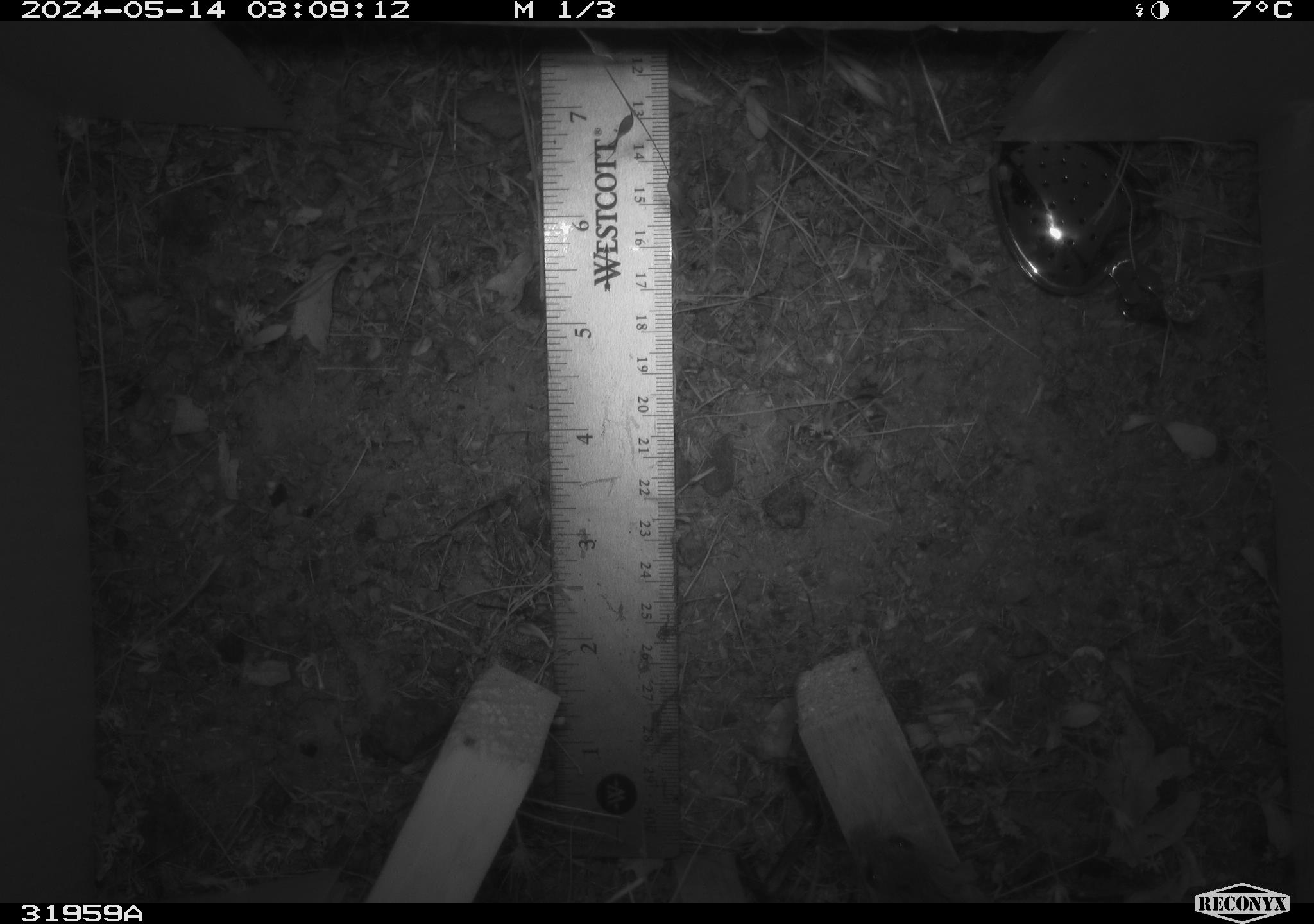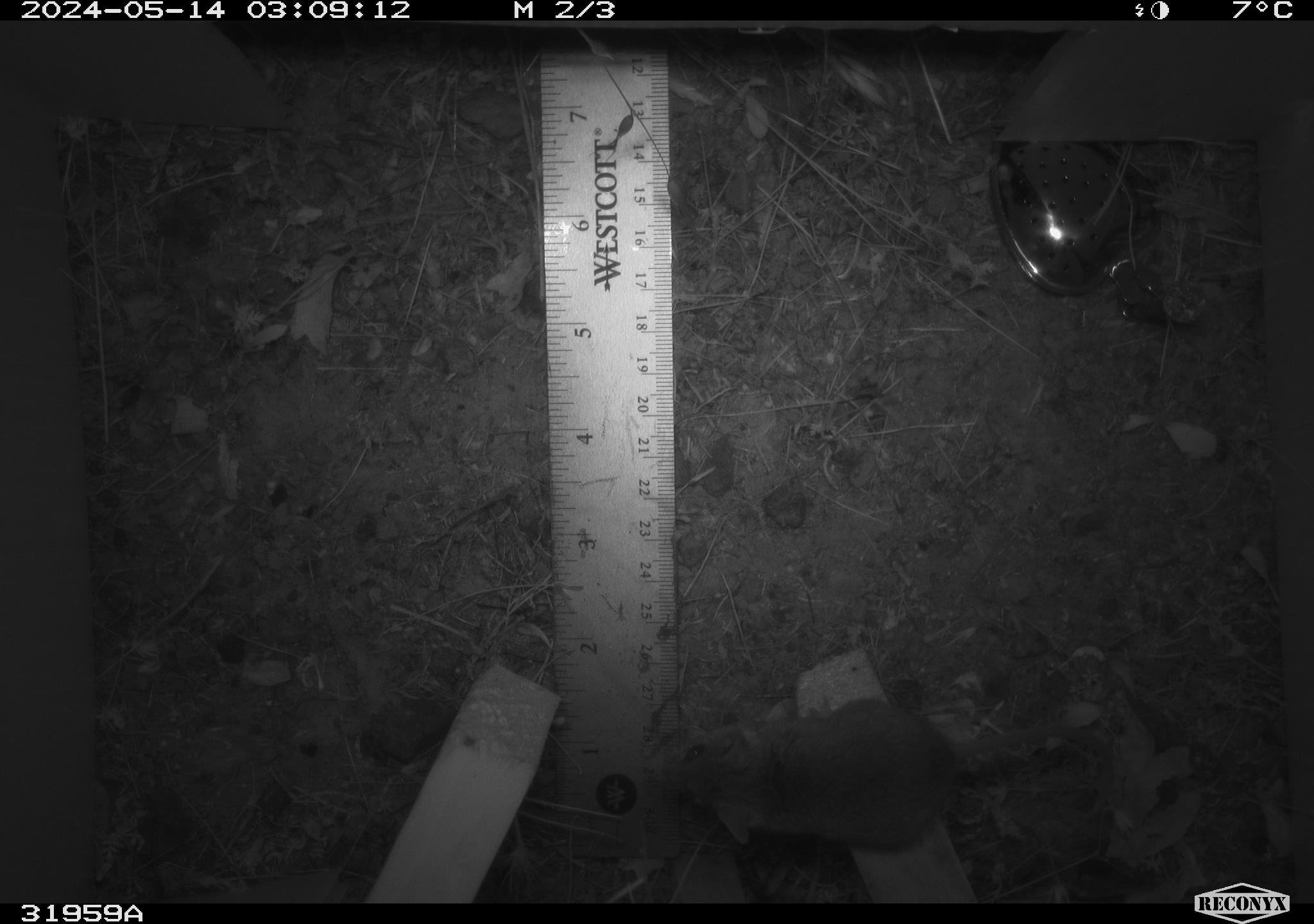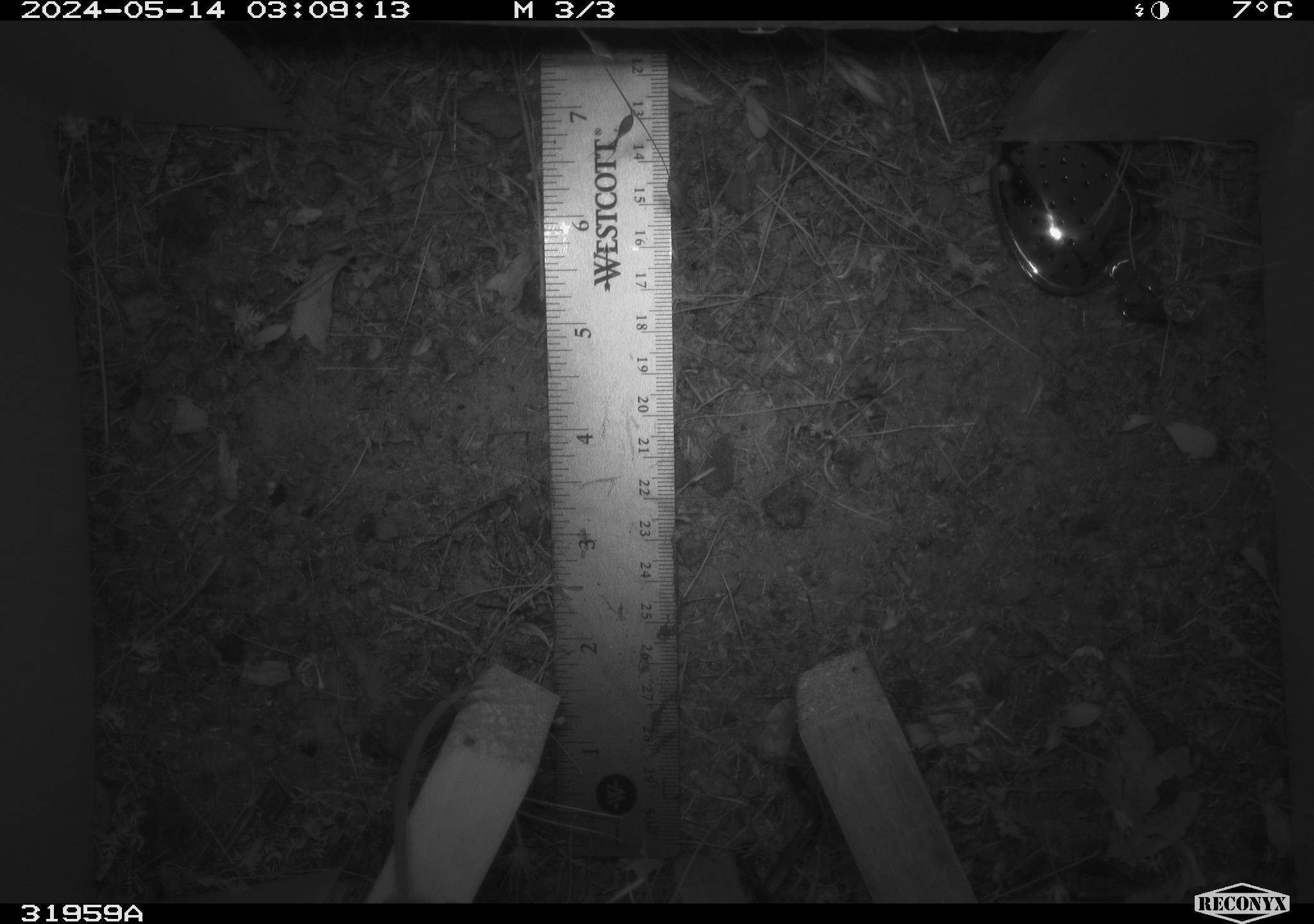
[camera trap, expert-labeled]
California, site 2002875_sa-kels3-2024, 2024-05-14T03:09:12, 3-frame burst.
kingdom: Animalia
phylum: Chordata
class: Mammalia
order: Rodentia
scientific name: Rodentia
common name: mouse species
Mouse species (Rodentia).